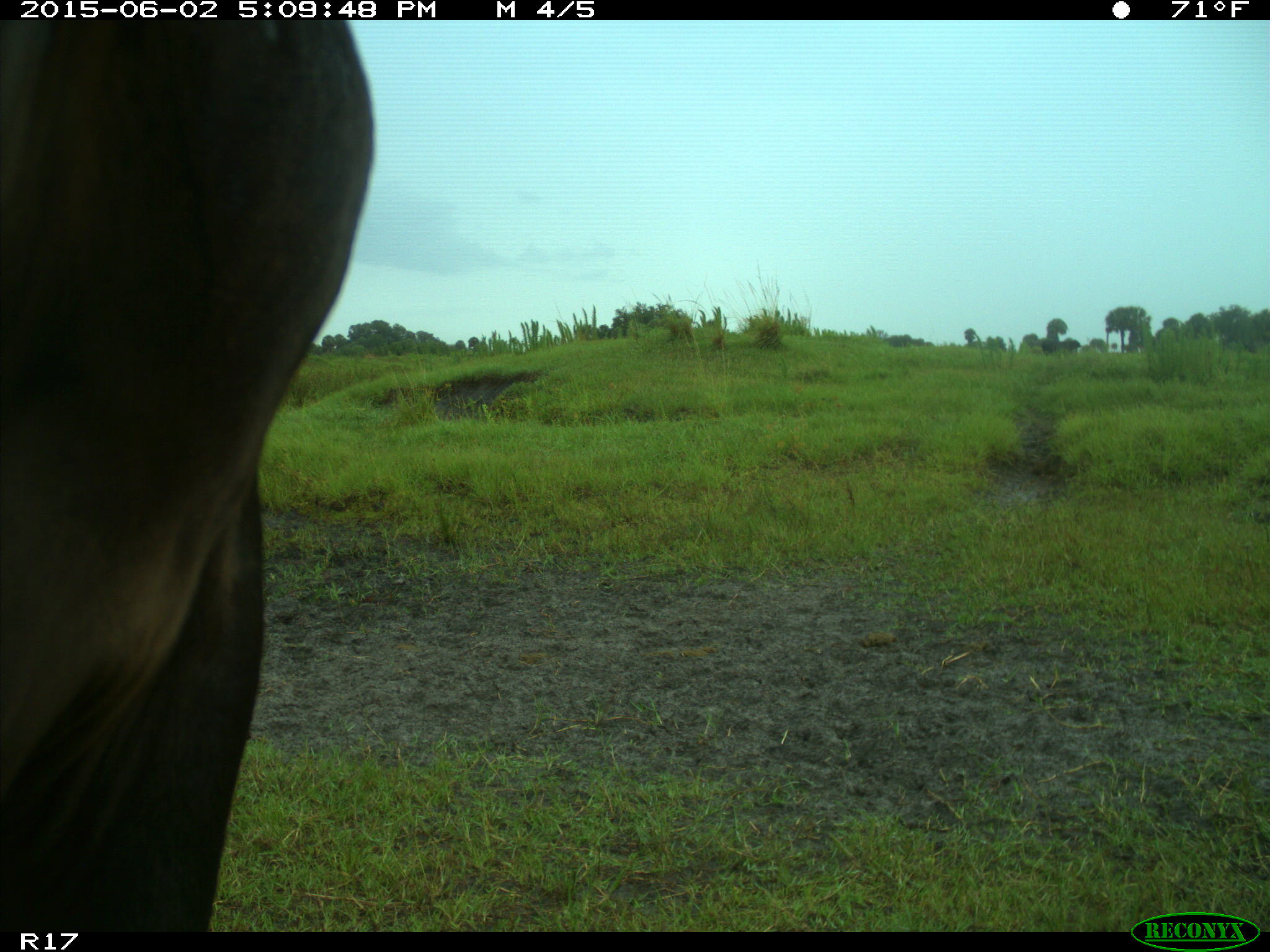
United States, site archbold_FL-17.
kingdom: Animalia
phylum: Chordata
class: Mammalia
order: Artiodactyla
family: Bovidae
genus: Bos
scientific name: Bos taurus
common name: domestic cow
Bos taurus (domestic cow).